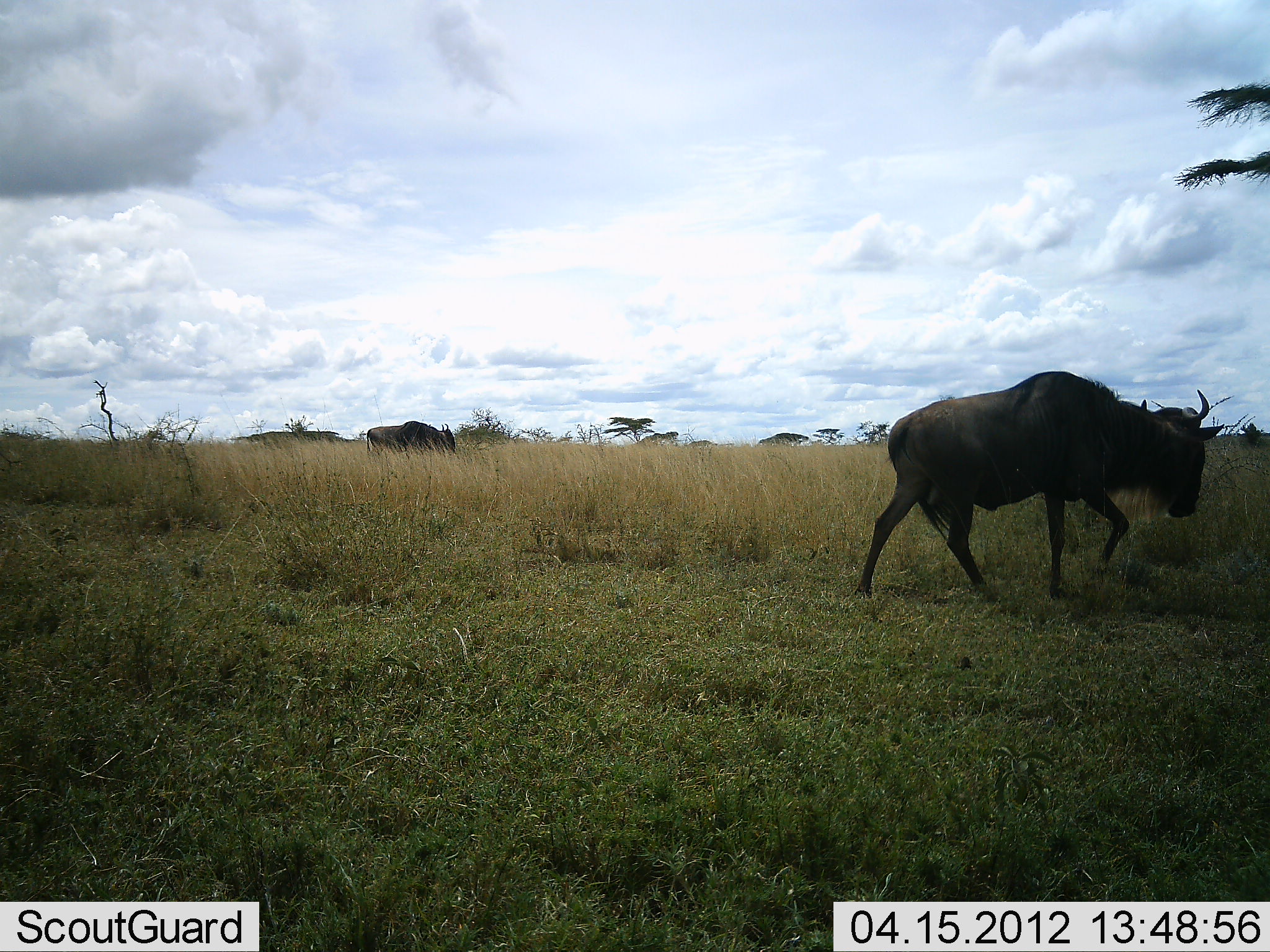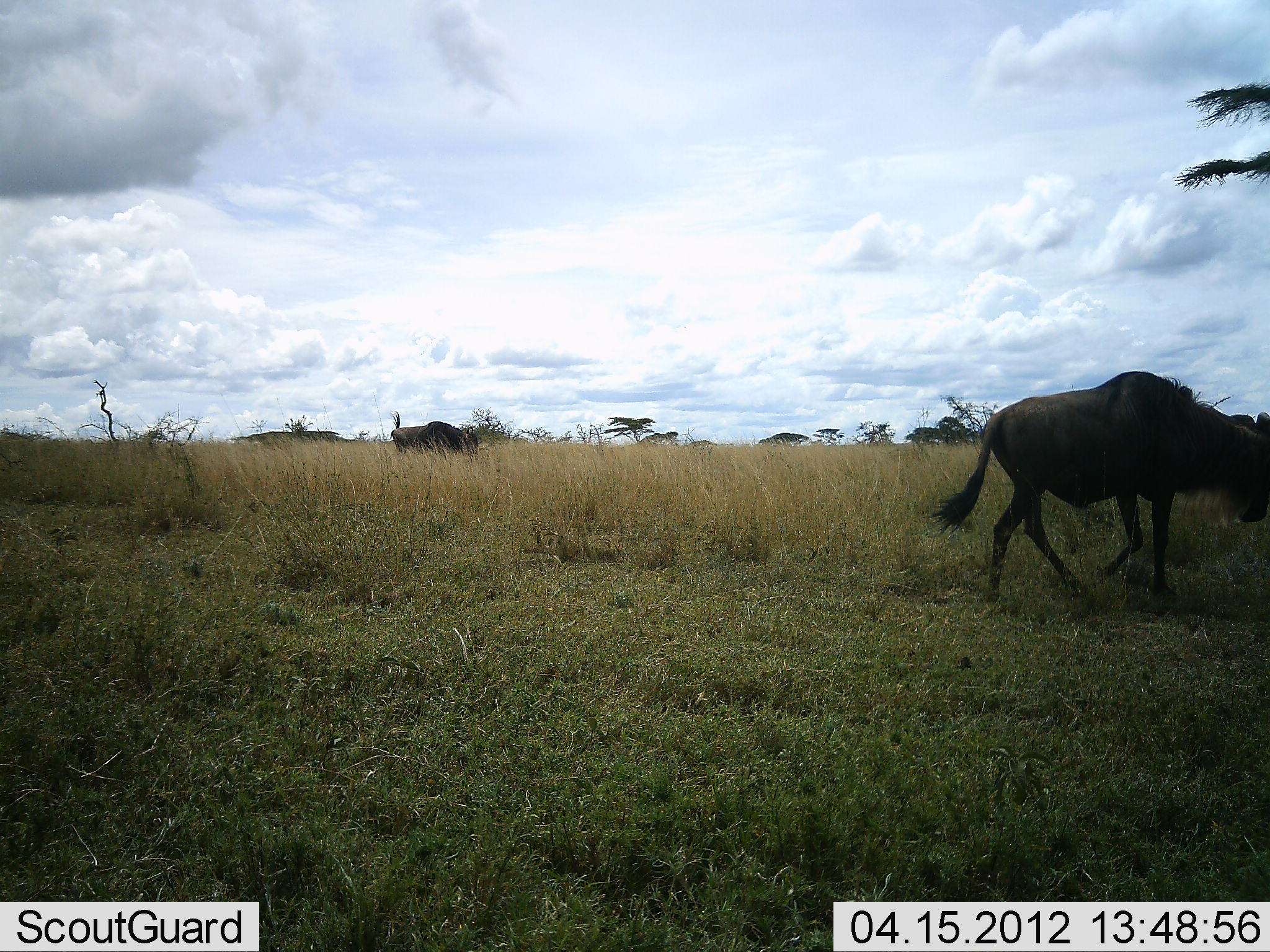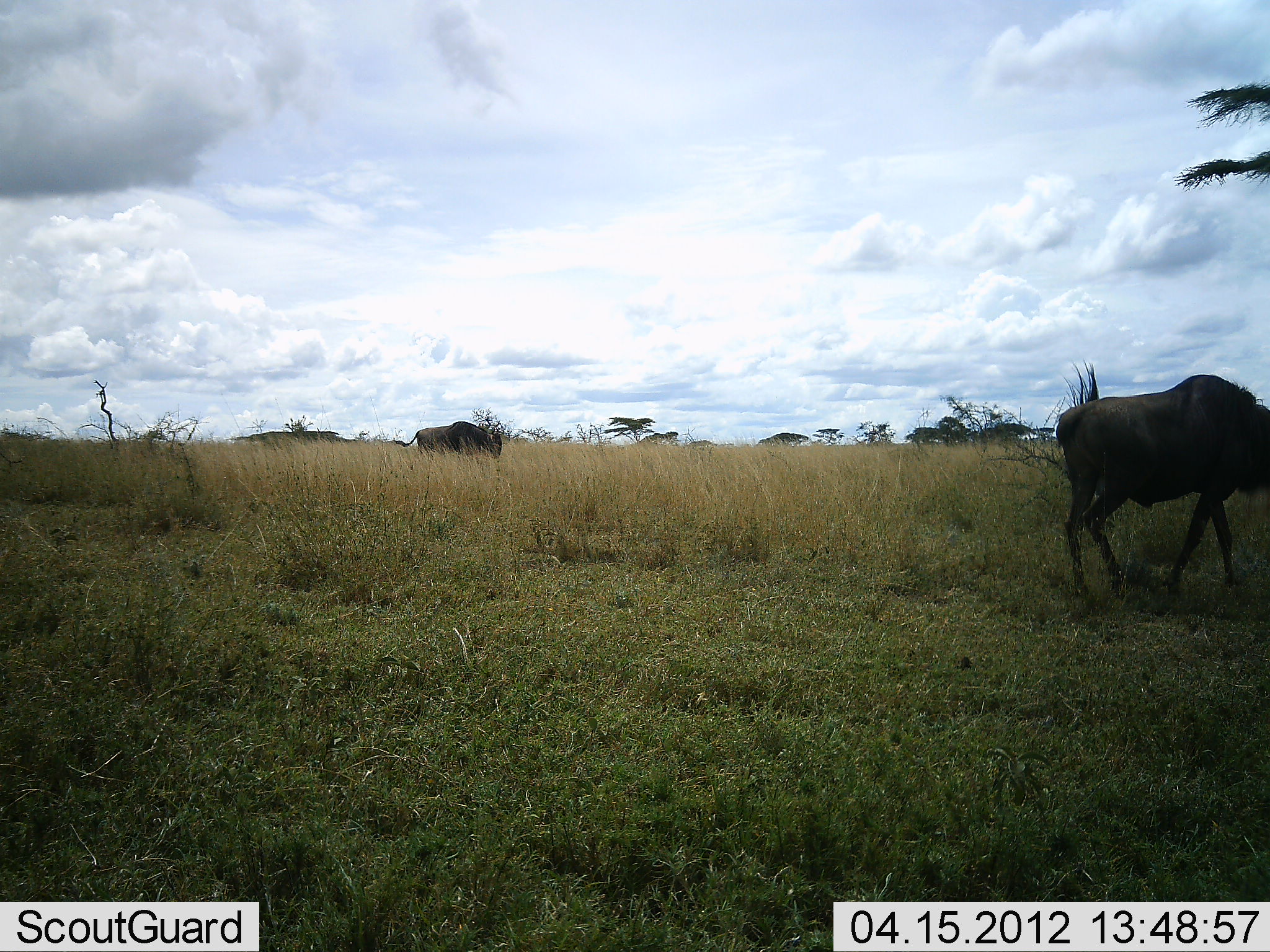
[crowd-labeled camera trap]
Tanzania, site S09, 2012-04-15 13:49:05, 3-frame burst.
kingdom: Animalia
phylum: Chordata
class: Mammalia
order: Artiodactyla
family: Bovidae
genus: Connochaetes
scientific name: Connochaetes taurinus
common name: blue wildebeest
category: wildebeest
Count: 2.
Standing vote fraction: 12%.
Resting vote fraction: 0%.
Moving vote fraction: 92%.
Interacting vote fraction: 0%.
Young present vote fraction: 0%.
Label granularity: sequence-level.